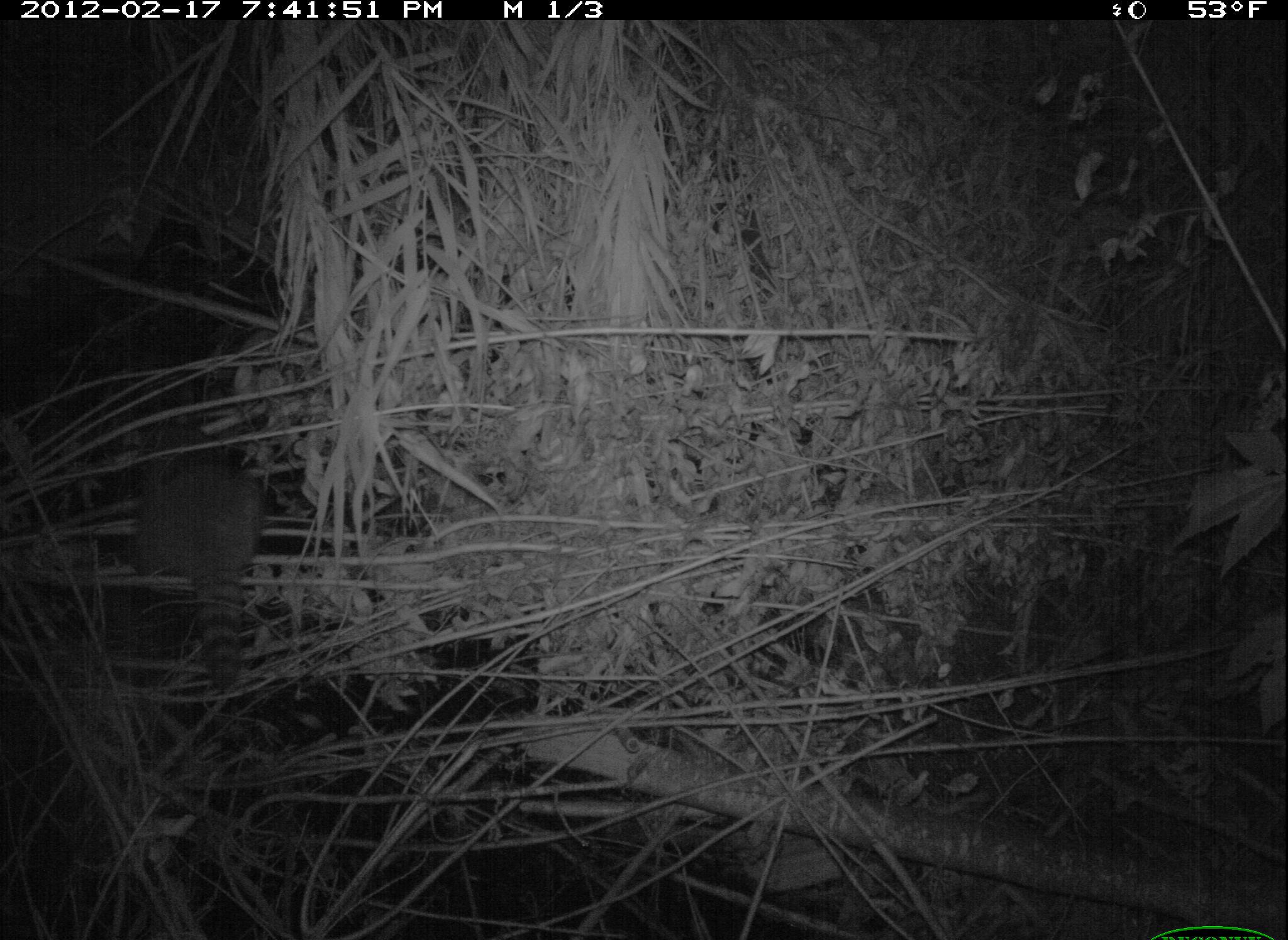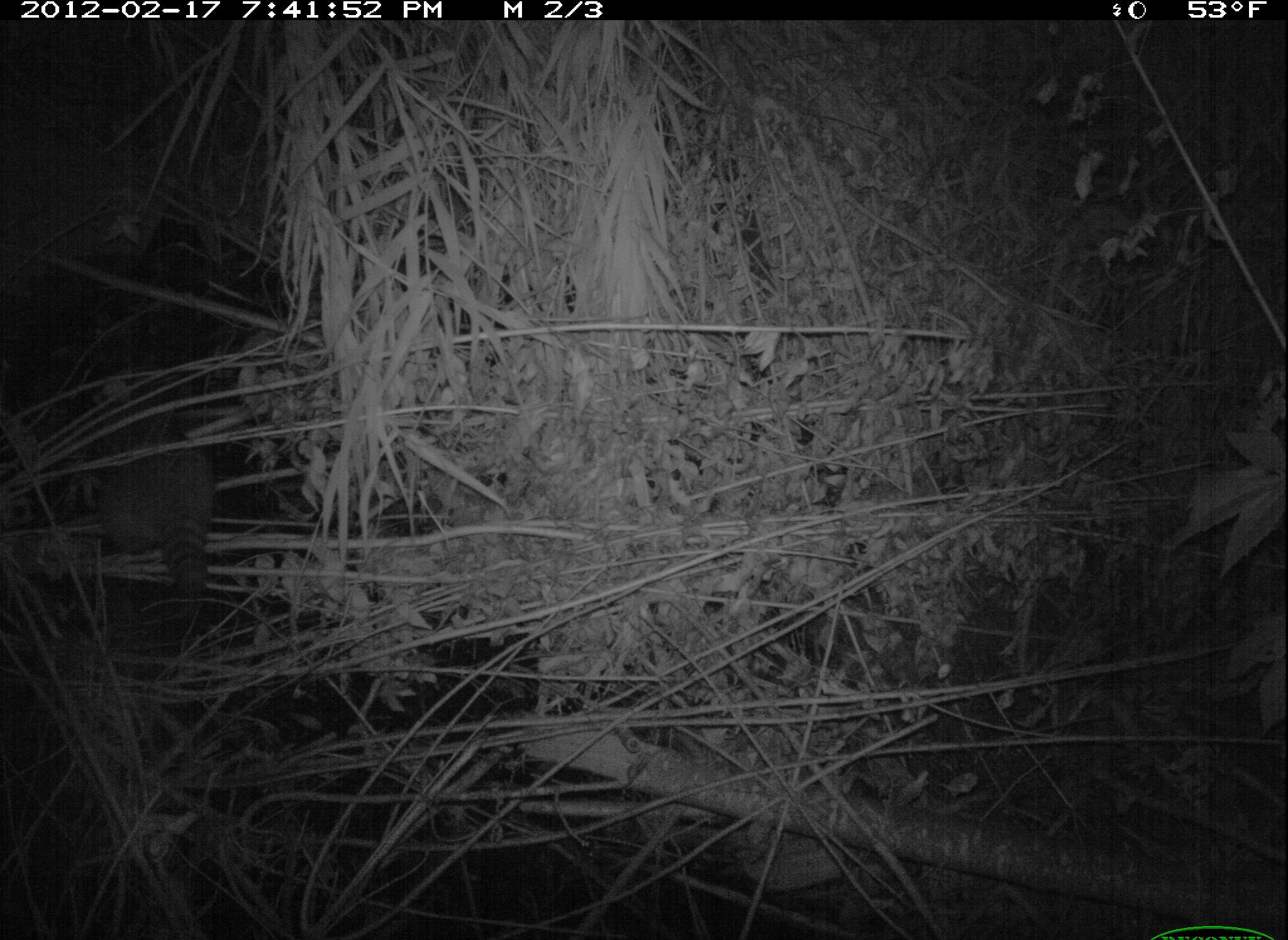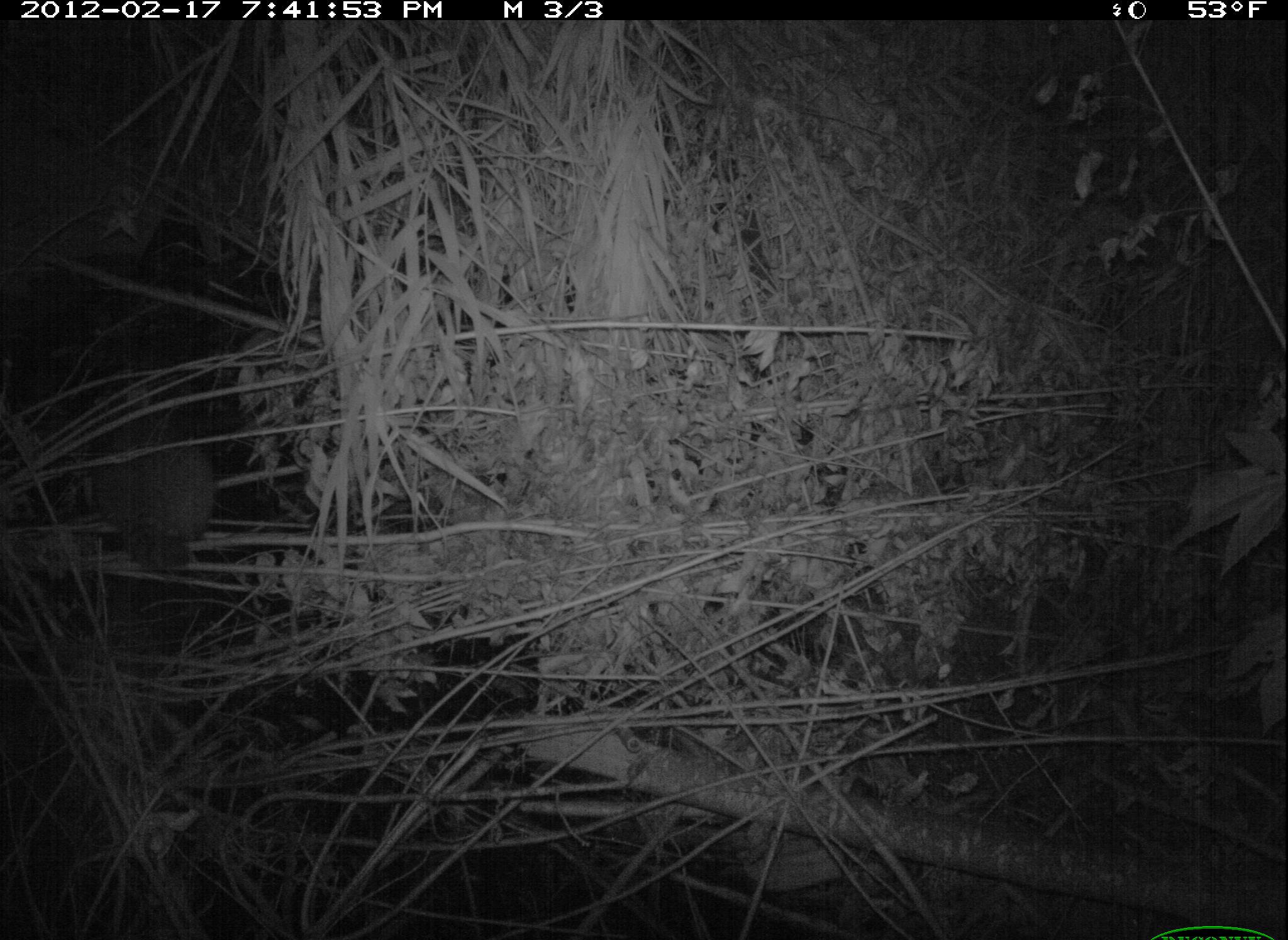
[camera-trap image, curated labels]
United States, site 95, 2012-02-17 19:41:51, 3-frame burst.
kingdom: Animalia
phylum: Chordata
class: Mammalia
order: Carnivora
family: Procyonidae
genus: Procyon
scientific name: Procyon lotor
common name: raccoon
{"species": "raccoon (Procyon lotor)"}